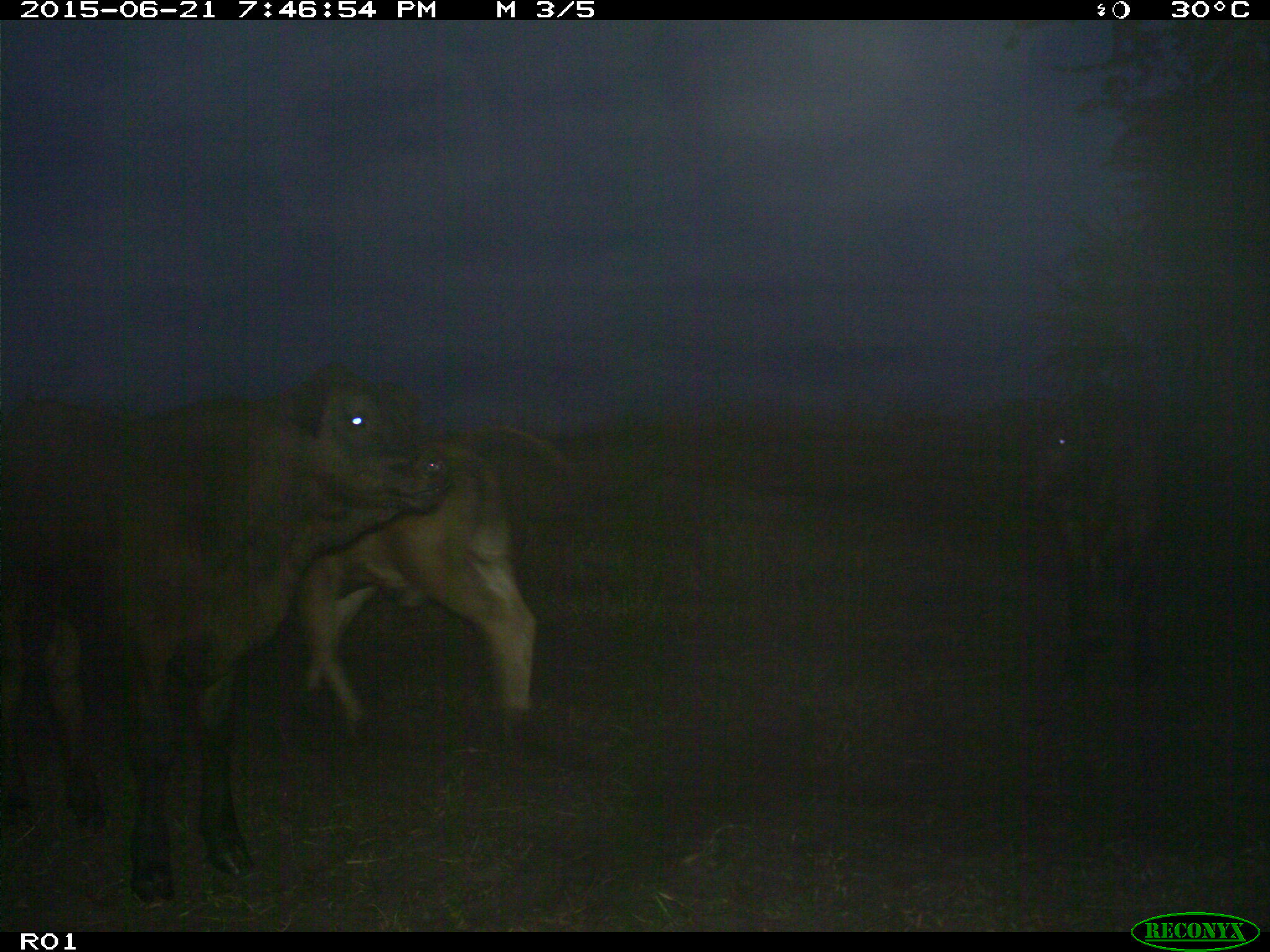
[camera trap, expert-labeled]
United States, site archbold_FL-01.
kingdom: Animalia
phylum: Chordata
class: Mammalia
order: Artiodactyla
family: Bovidae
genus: Bos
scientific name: Bos taurus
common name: domestic cow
Bos taurus (domestic cow).